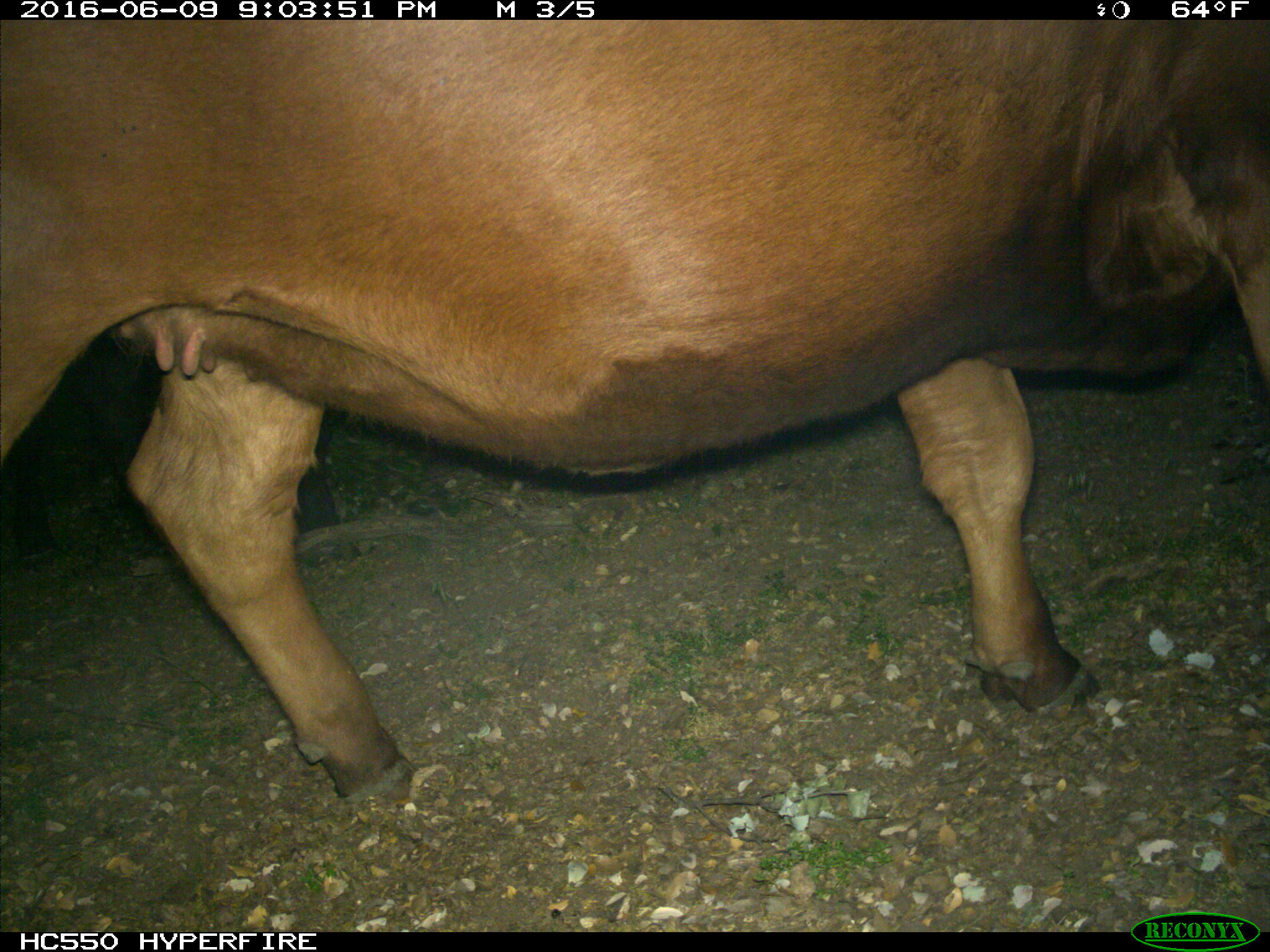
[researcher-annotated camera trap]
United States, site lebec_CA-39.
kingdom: Animalia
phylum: Chordata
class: Mammalia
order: Artiodactyla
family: Bovidae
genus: Bos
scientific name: Bos taurus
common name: domestic cow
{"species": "Bos taurus (domestic cow)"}